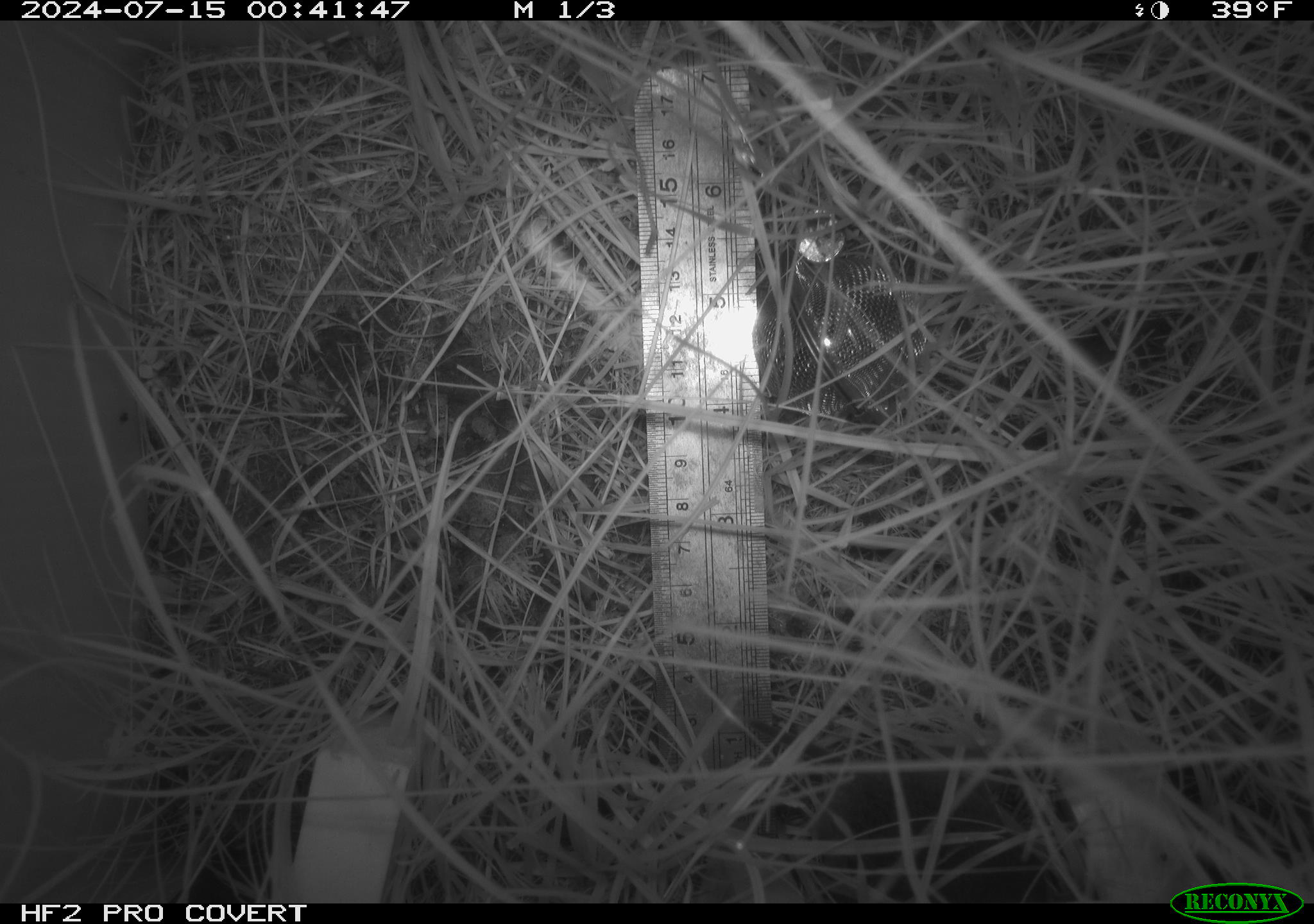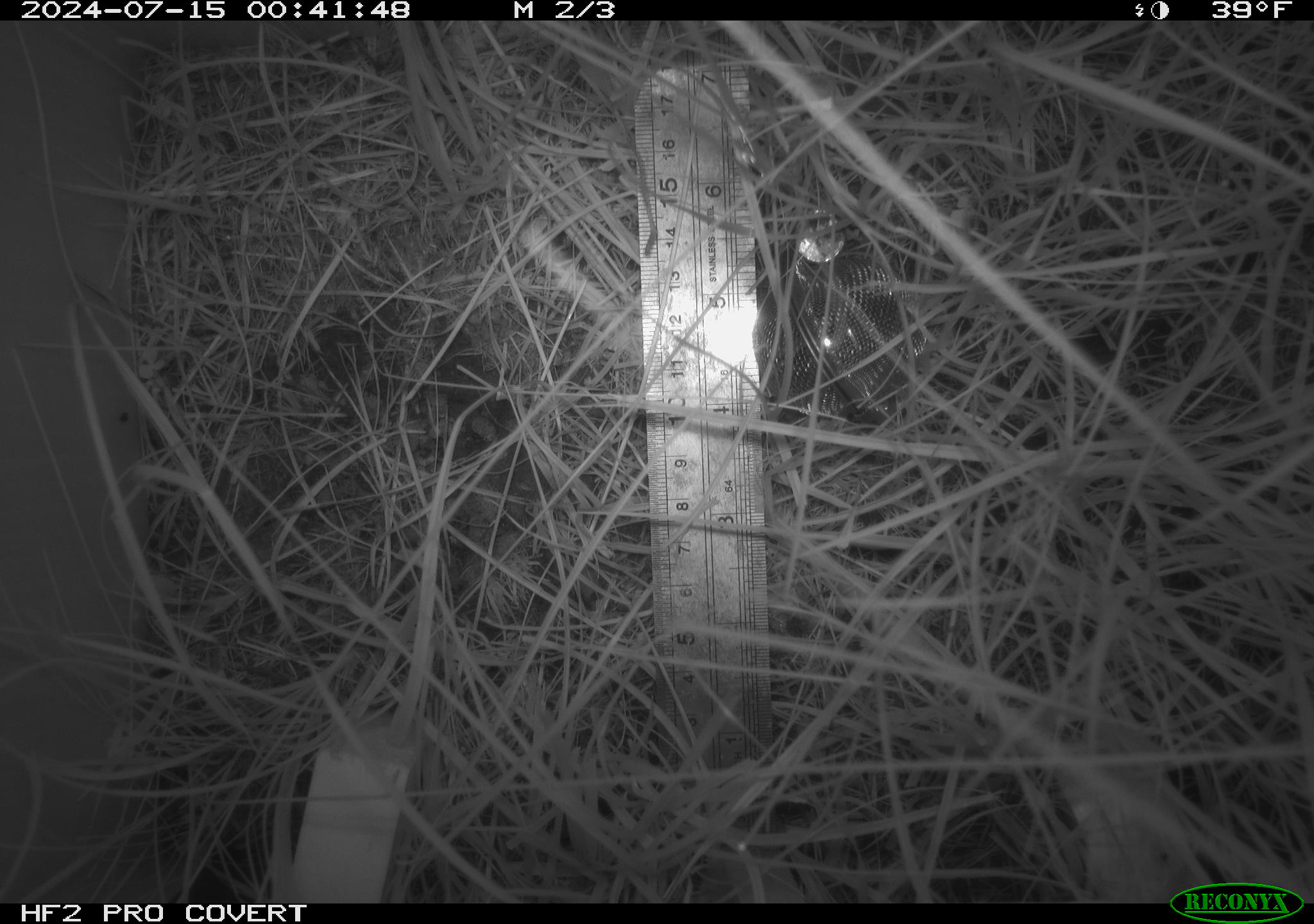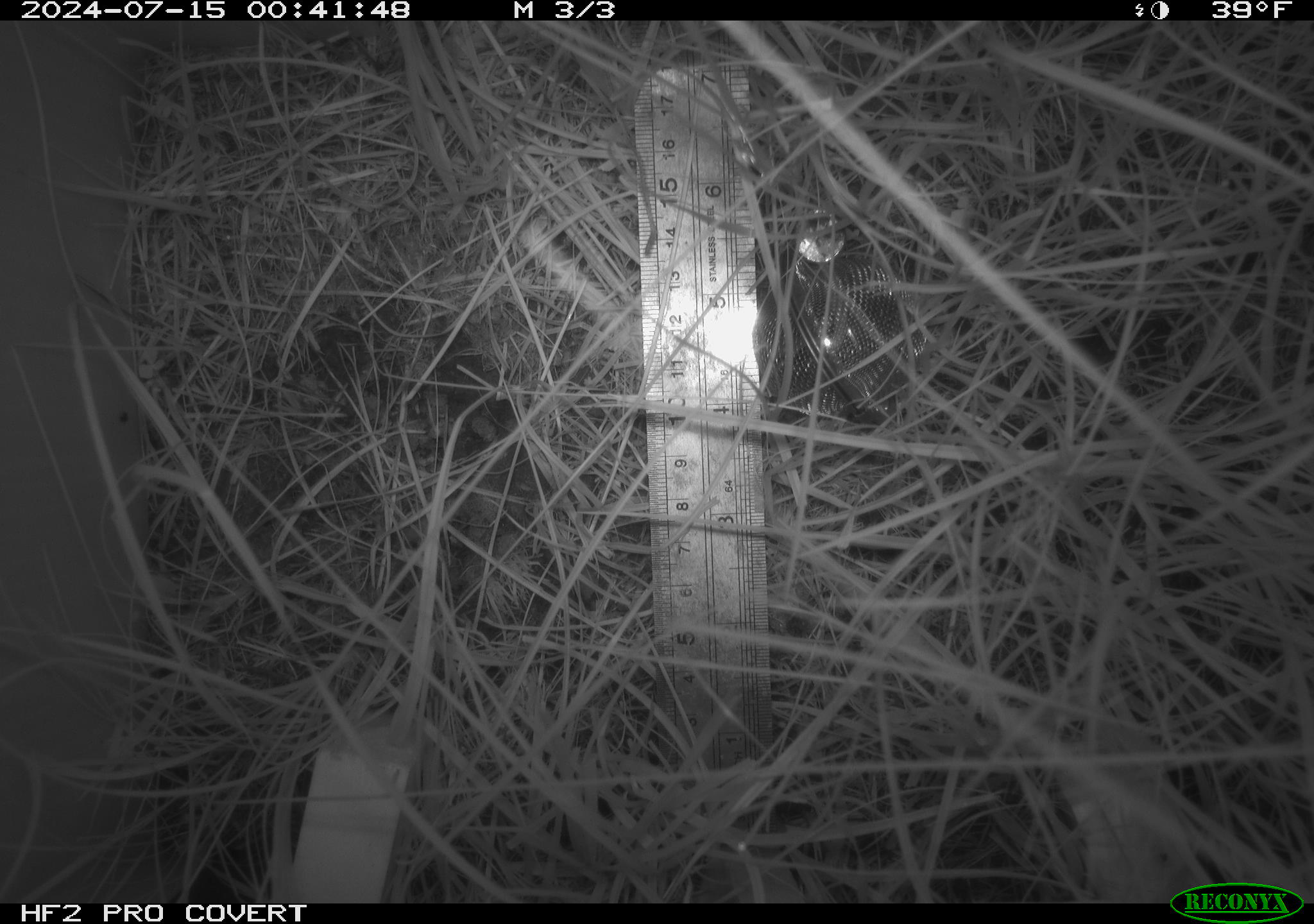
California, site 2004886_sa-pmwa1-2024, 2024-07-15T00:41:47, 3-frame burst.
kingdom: Animalia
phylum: Chordata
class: Mammalia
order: Rodentia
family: Cricetidae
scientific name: Arvicolinae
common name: voles, lemmings, and muskrats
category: arvicolinae subfamily